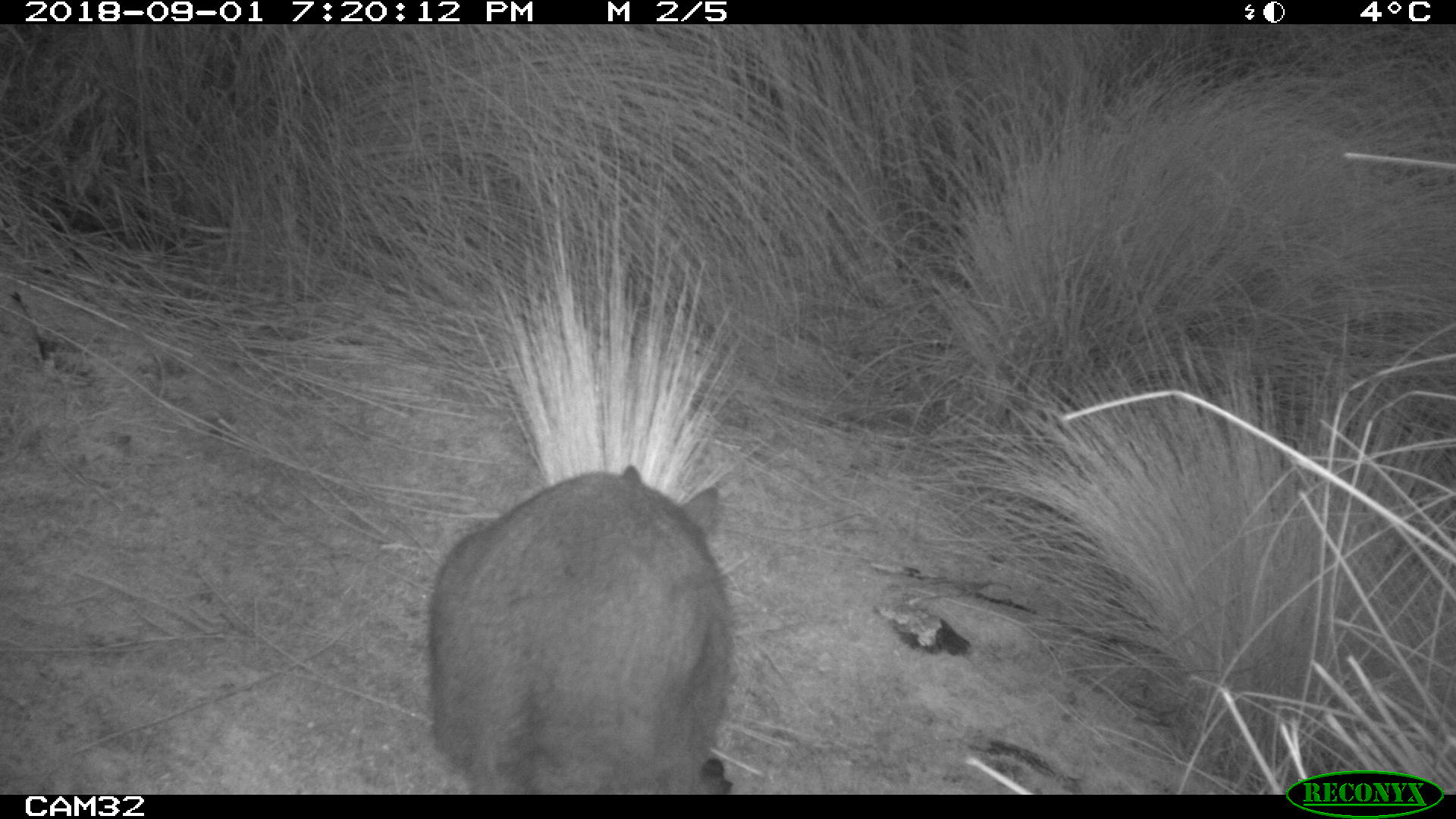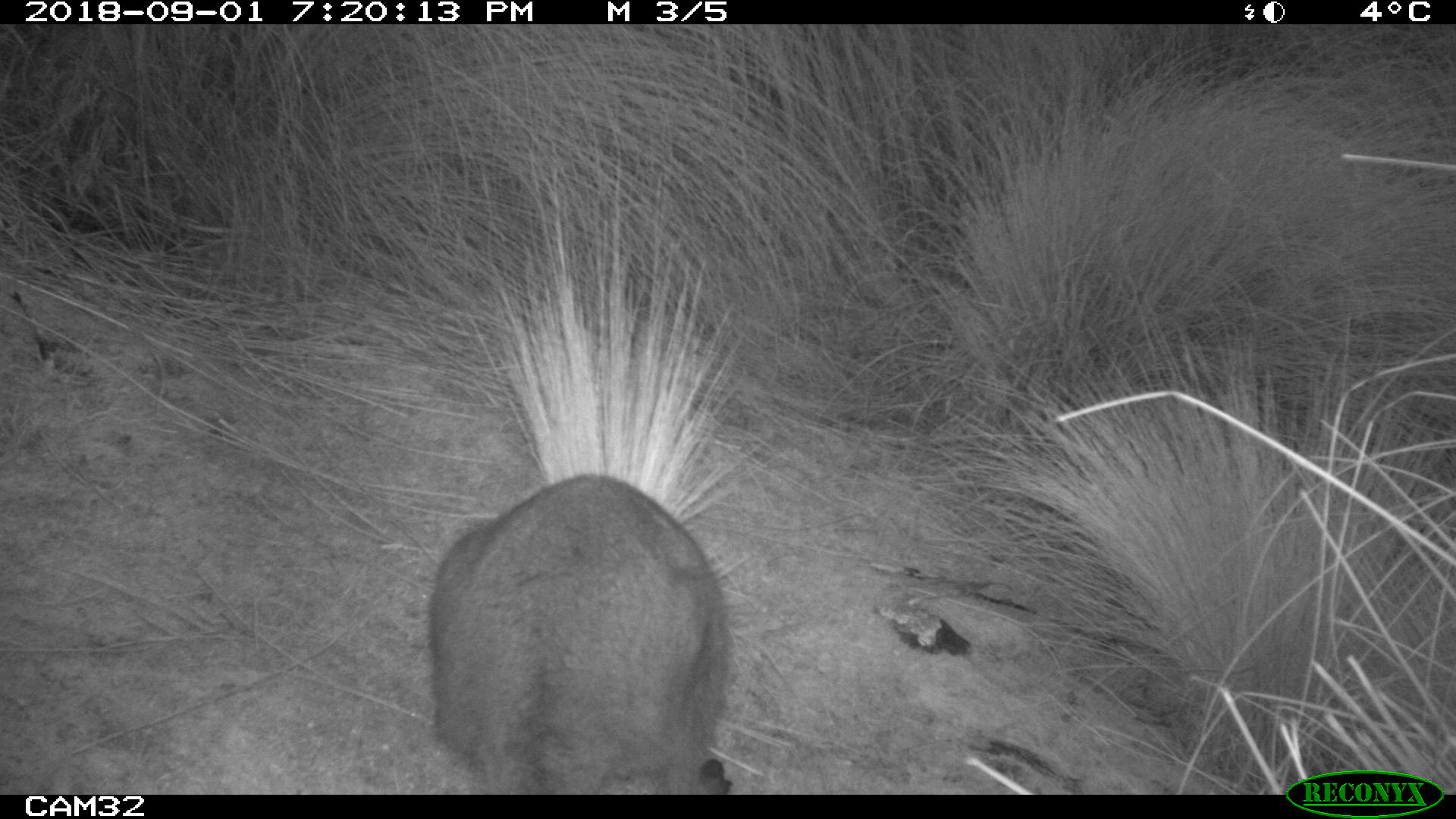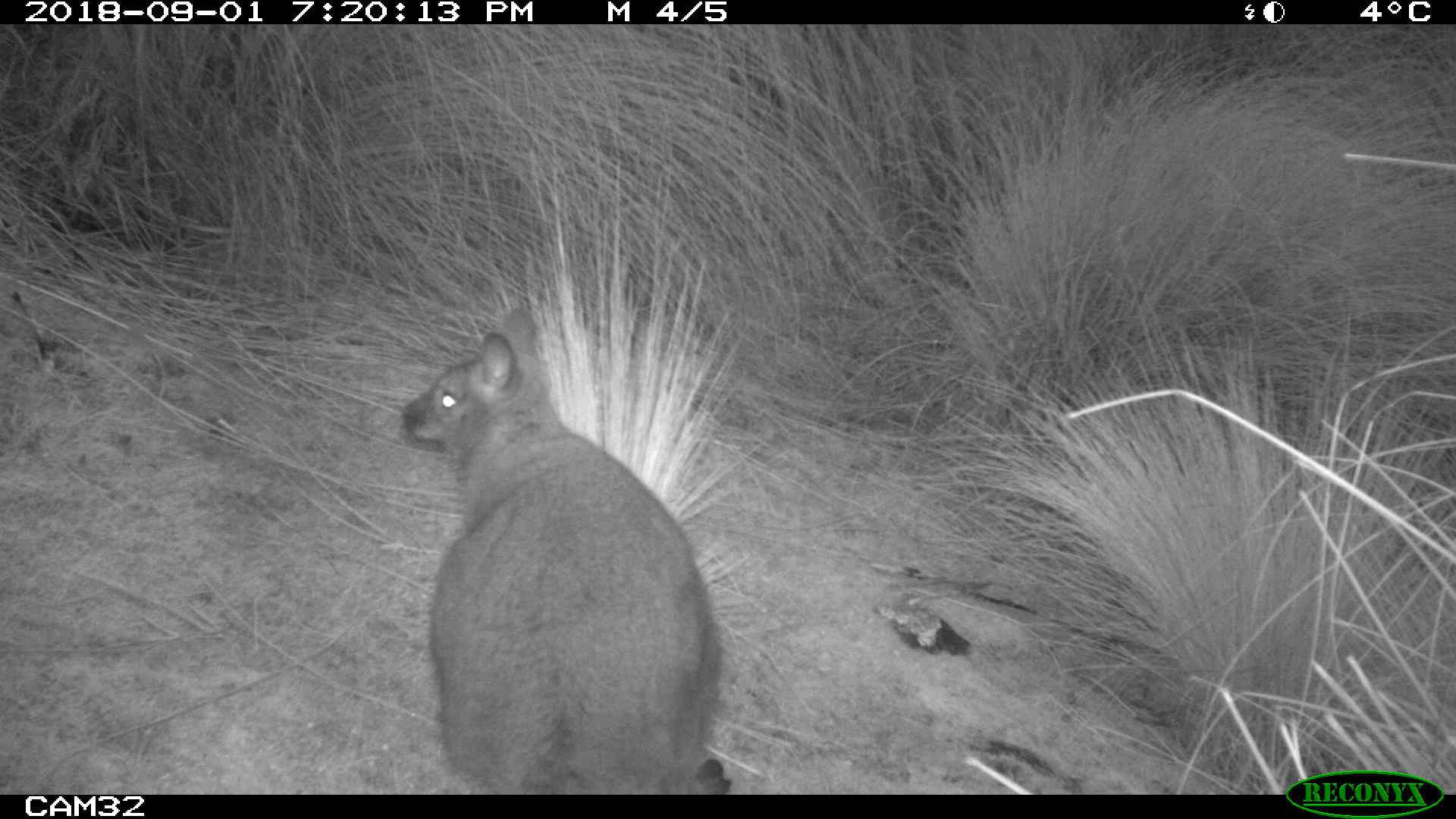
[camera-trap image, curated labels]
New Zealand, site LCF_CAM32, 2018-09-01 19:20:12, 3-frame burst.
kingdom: Animalia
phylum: Chordata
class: Mammalia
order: Diprotodontia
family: Macropodidae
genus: Notamacropus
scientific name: Notamacropus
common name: wallaby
Wallaby (Notamacropus).